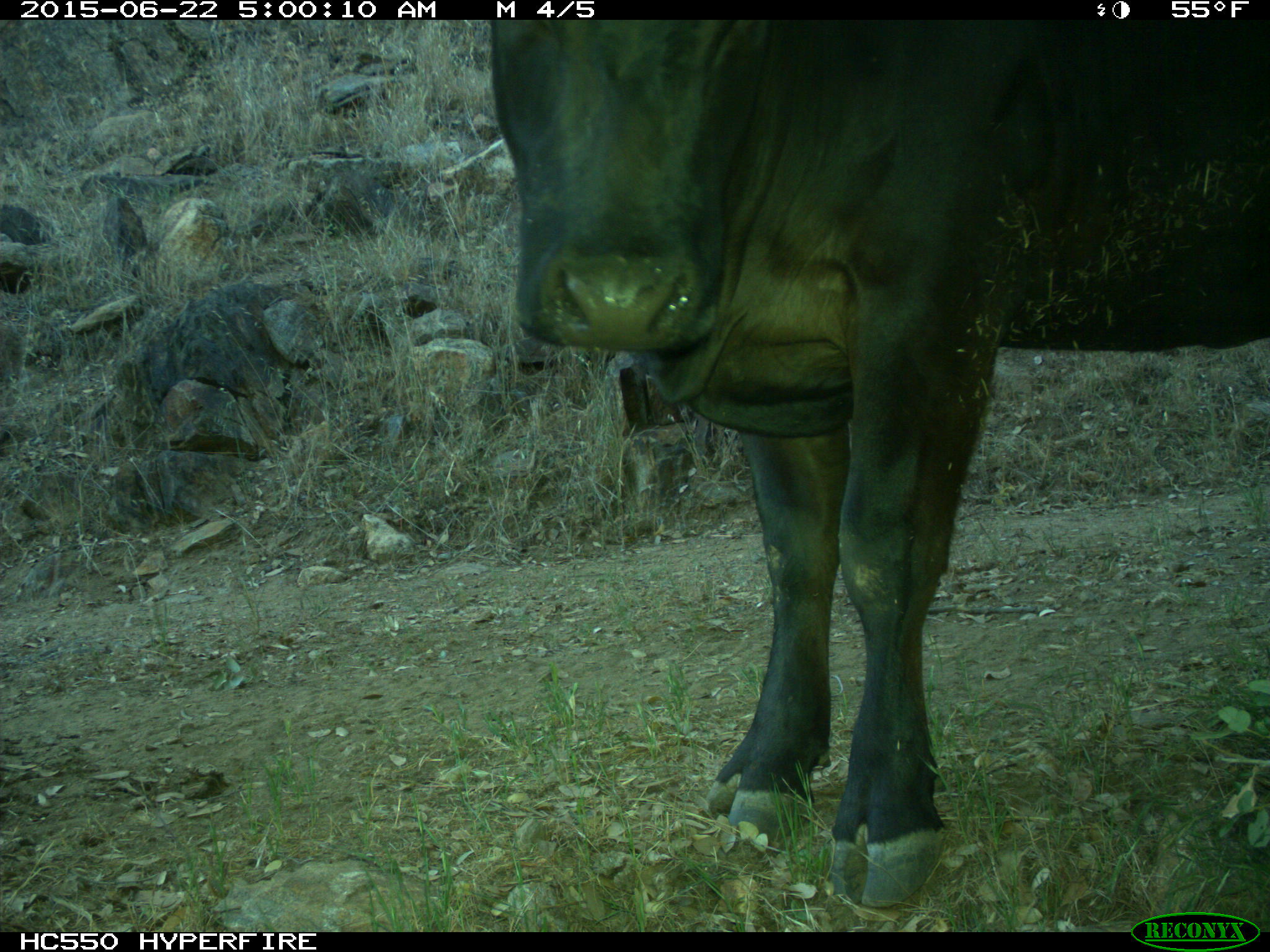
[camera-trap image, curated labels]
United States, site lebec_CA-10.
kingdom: Animalia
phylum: Chordata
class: Mammalia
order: Artiodactyla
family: Bovidae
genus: Bos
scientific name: Bos taurus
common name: domestic cow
Bos taurus (domestic cow).